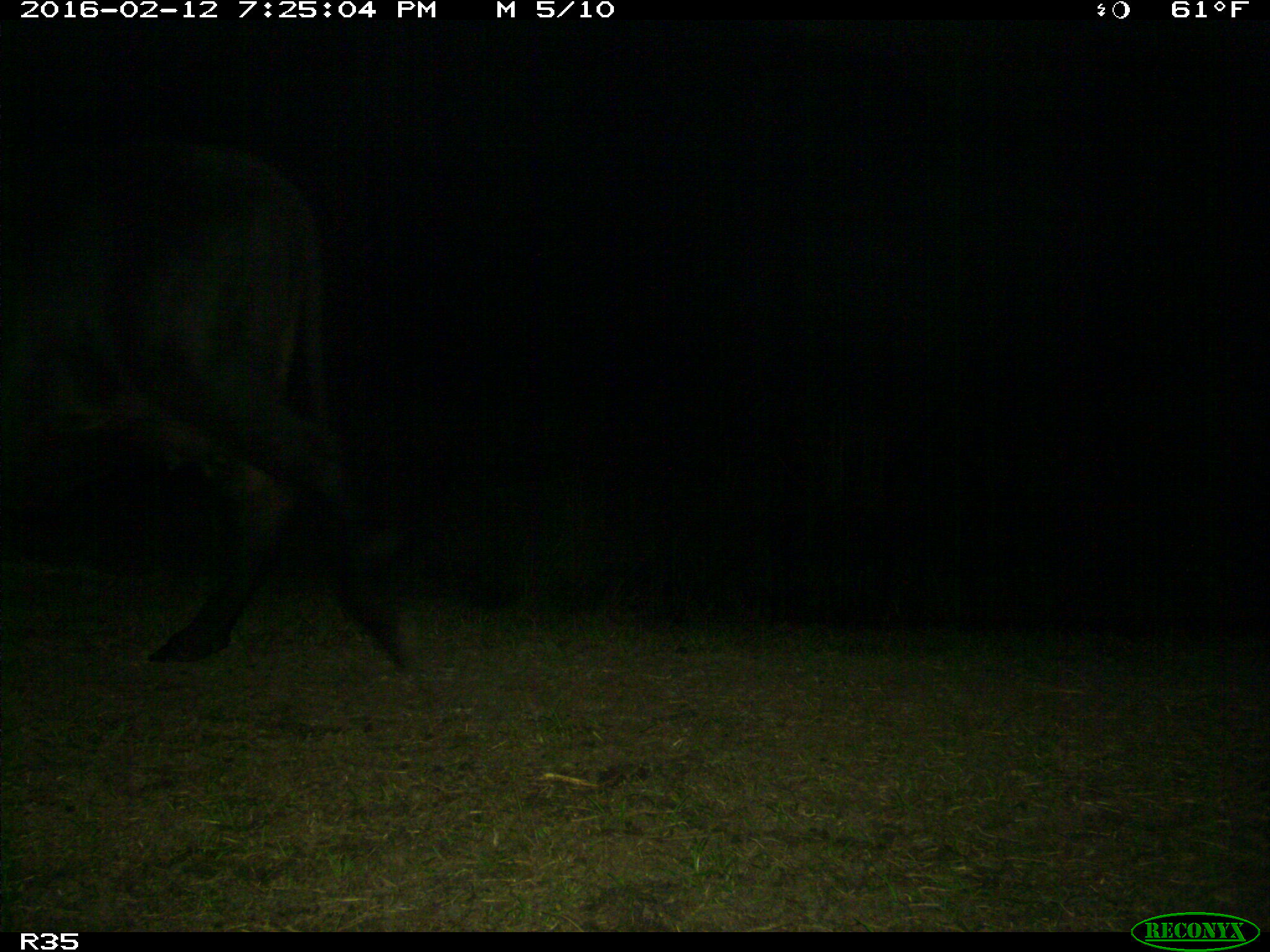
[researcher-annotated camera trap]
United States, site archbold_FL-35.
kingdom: Animalia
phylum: Chordata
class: Mammalia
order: Artiodactyla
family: Bovidae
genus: Bos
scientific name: Bos taurus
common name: domestic cow